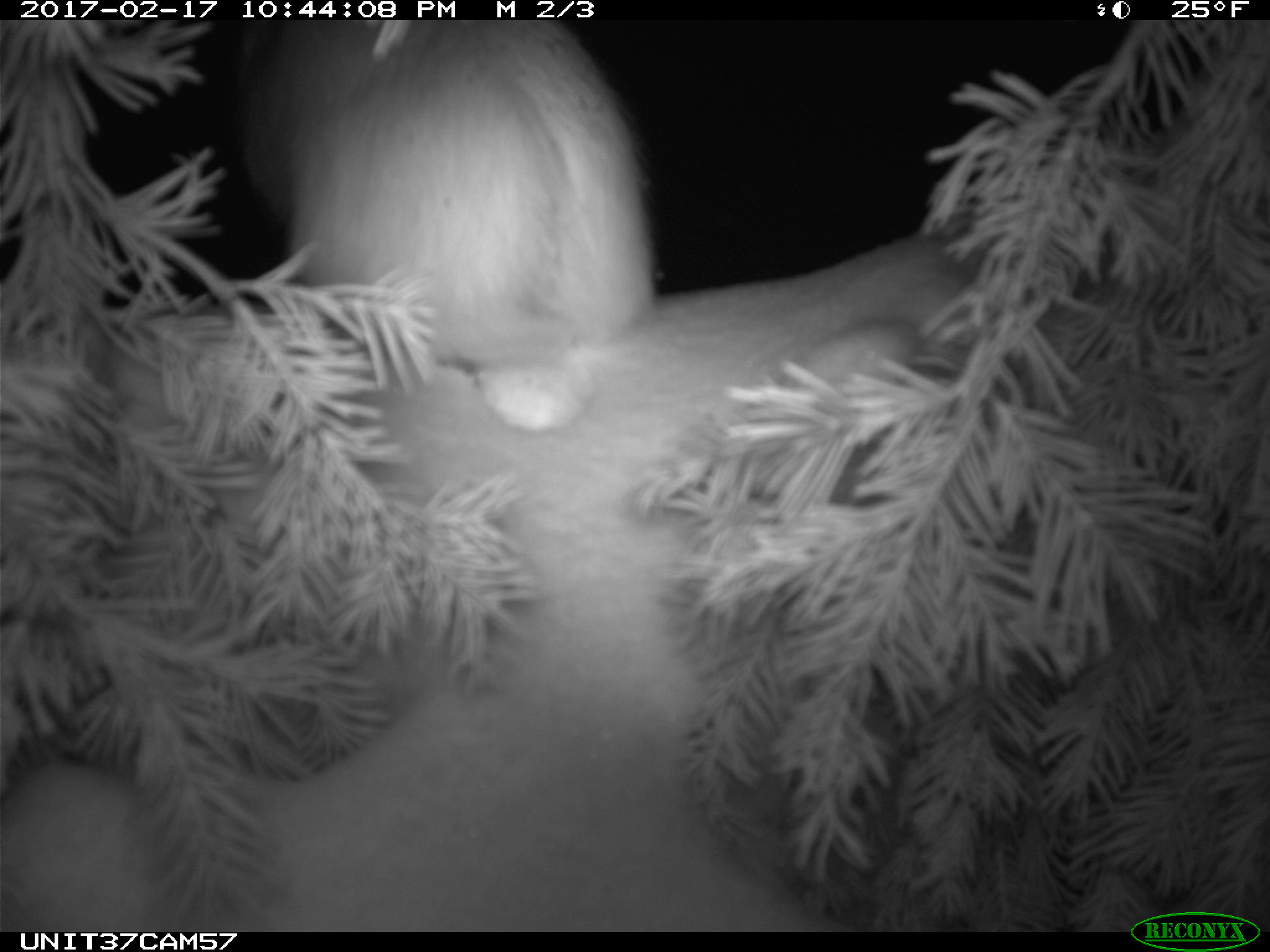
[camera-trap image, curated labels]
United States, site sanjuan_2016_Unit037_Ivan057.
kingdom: Animalia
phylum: Chordata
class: Mammalia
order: Lagomorpha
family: Leporidae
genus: Lepus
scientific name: Lepus americanus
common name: snowshoe hare